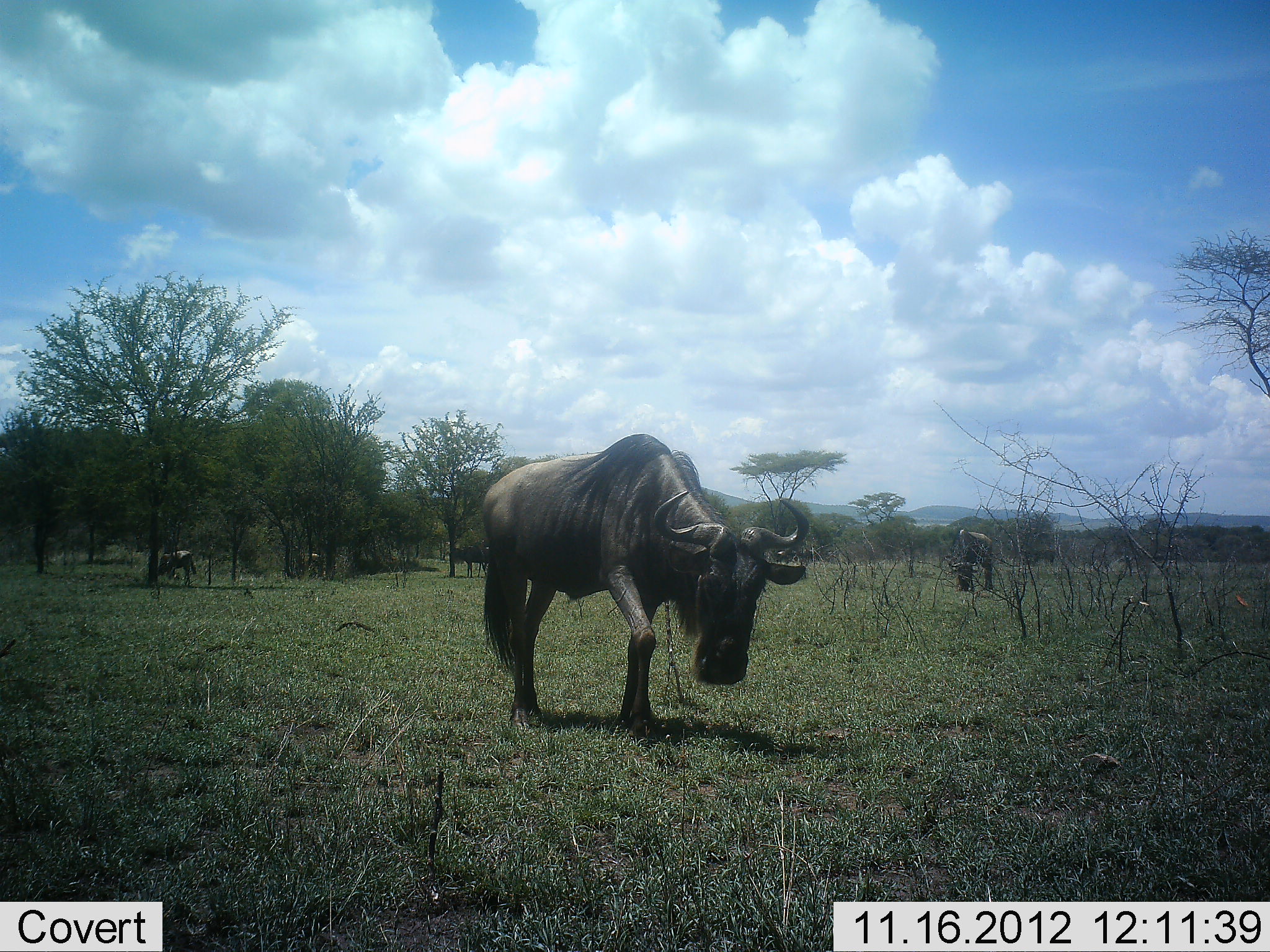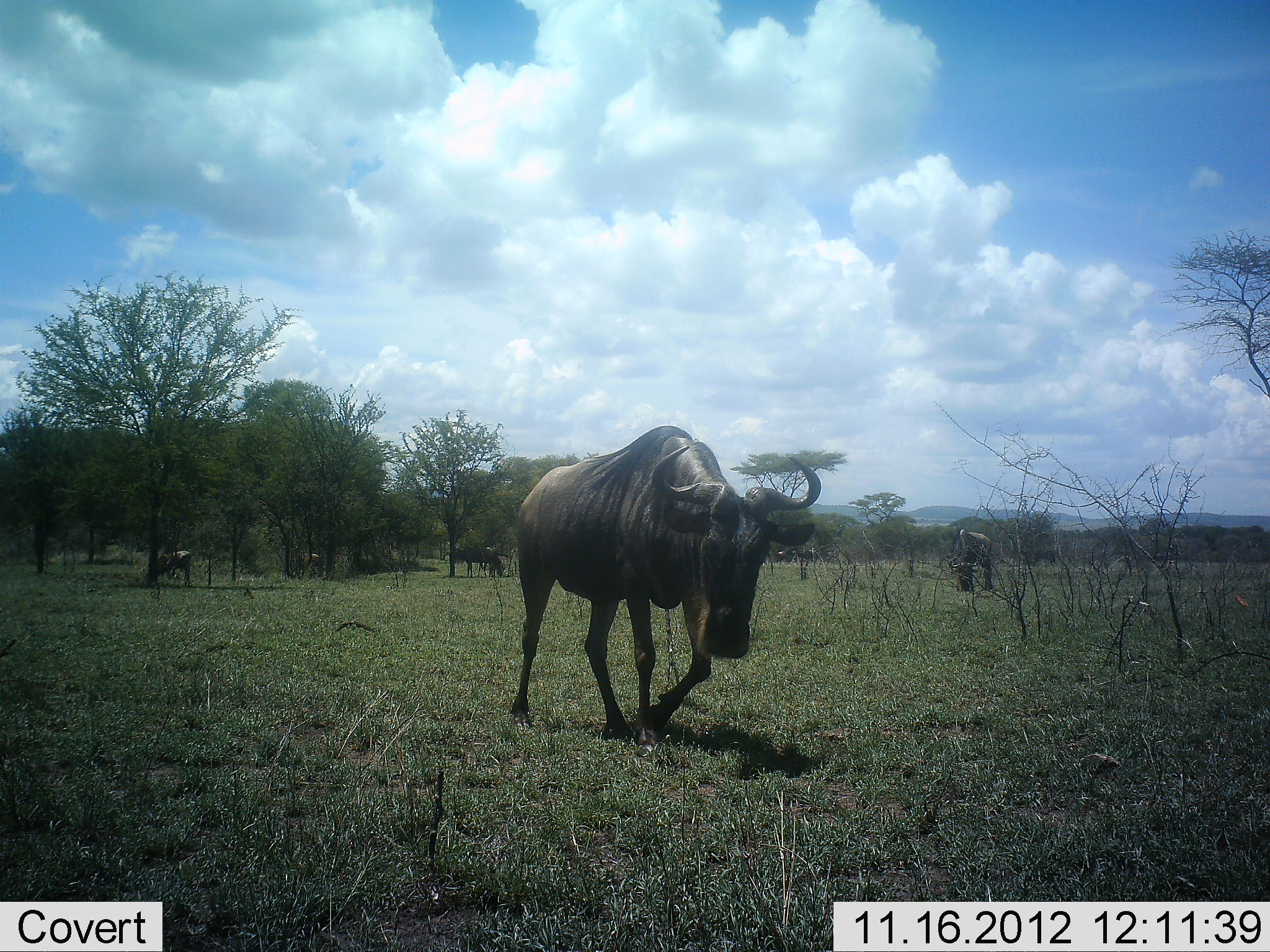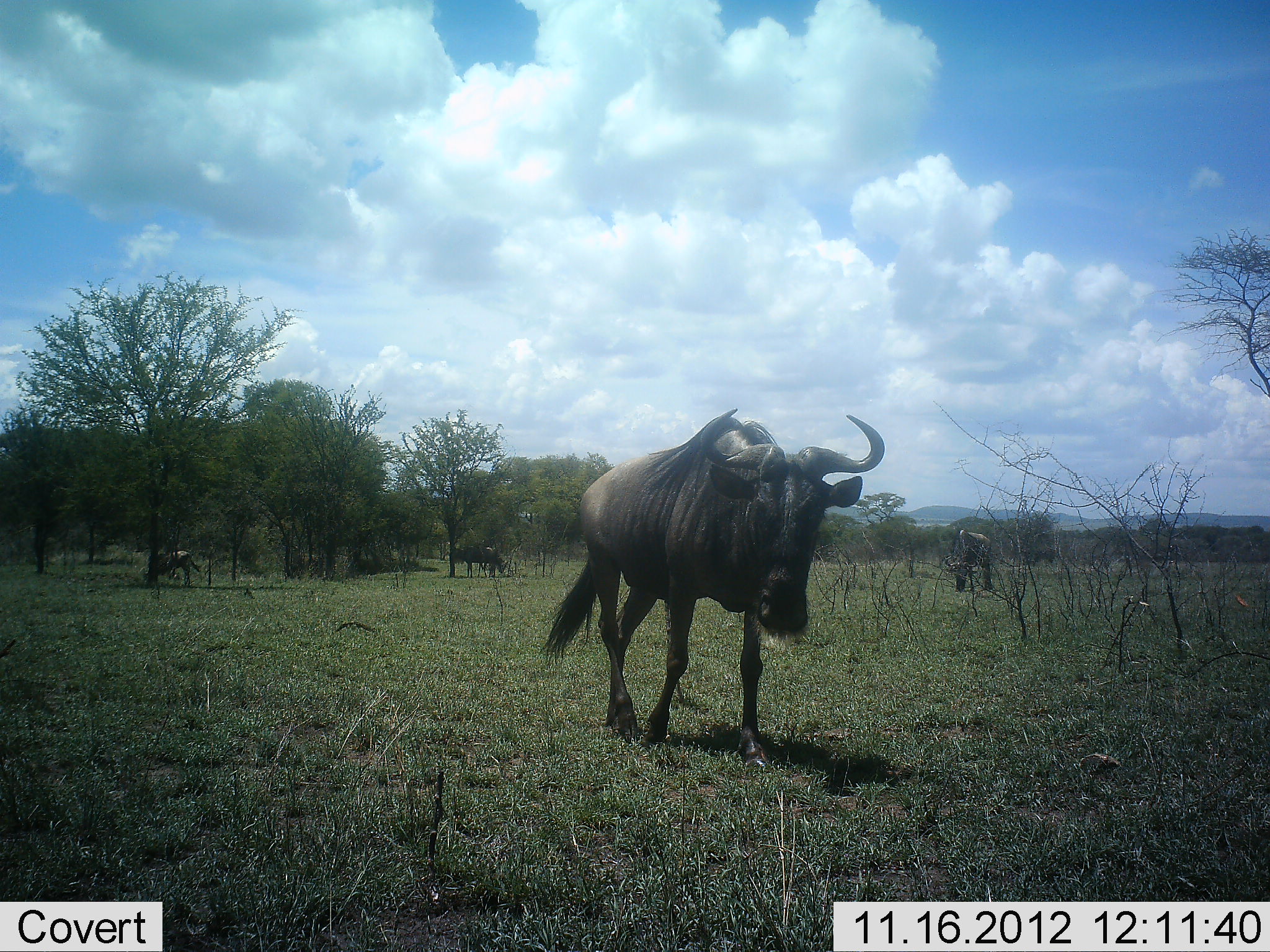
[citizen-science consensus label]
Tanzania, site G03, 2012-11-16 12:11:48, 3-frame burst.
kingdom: Animalia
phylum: Chordata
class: Mammalia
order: Artiodactyla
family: Bovidae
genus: Connochaetes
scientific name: Connochaetes taurinus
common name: blue wildebeest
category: wildebeest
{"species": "wildebeest (blue wildebeest) (Connochaetes taurinus)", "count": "6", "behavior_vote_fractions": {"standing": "50%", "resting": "20%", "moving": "90%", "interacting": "10%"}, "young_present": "0%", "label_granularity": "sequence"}